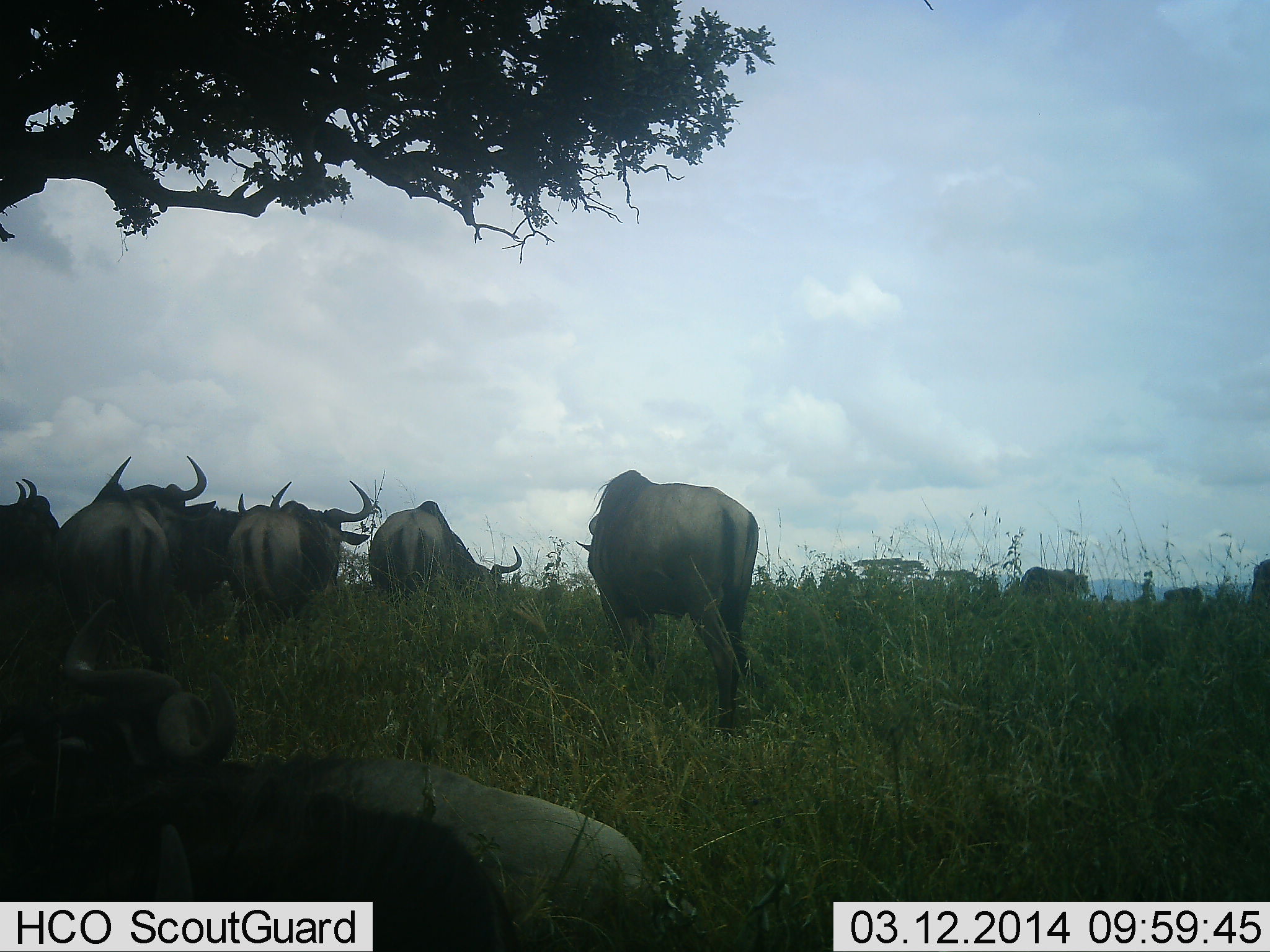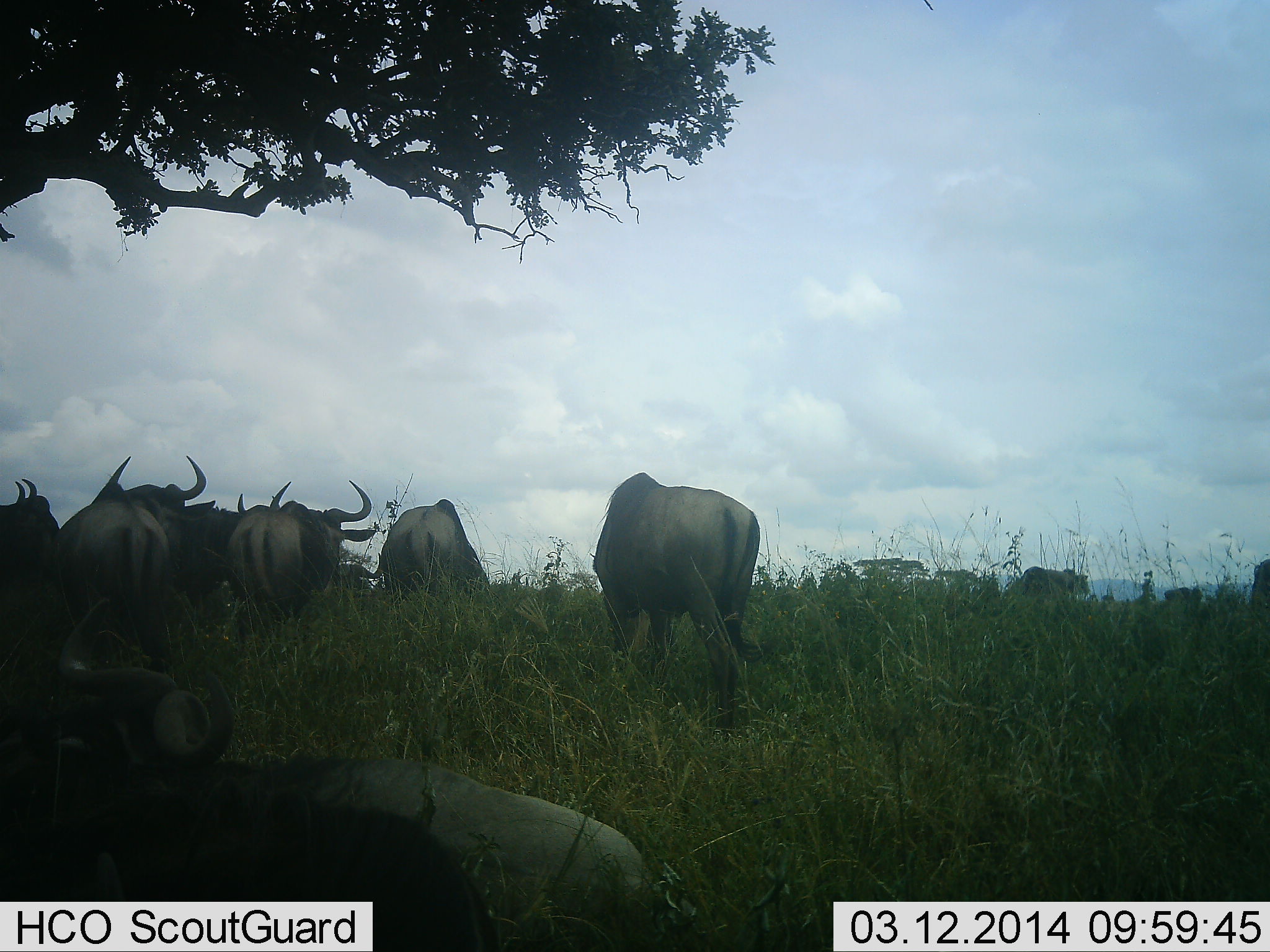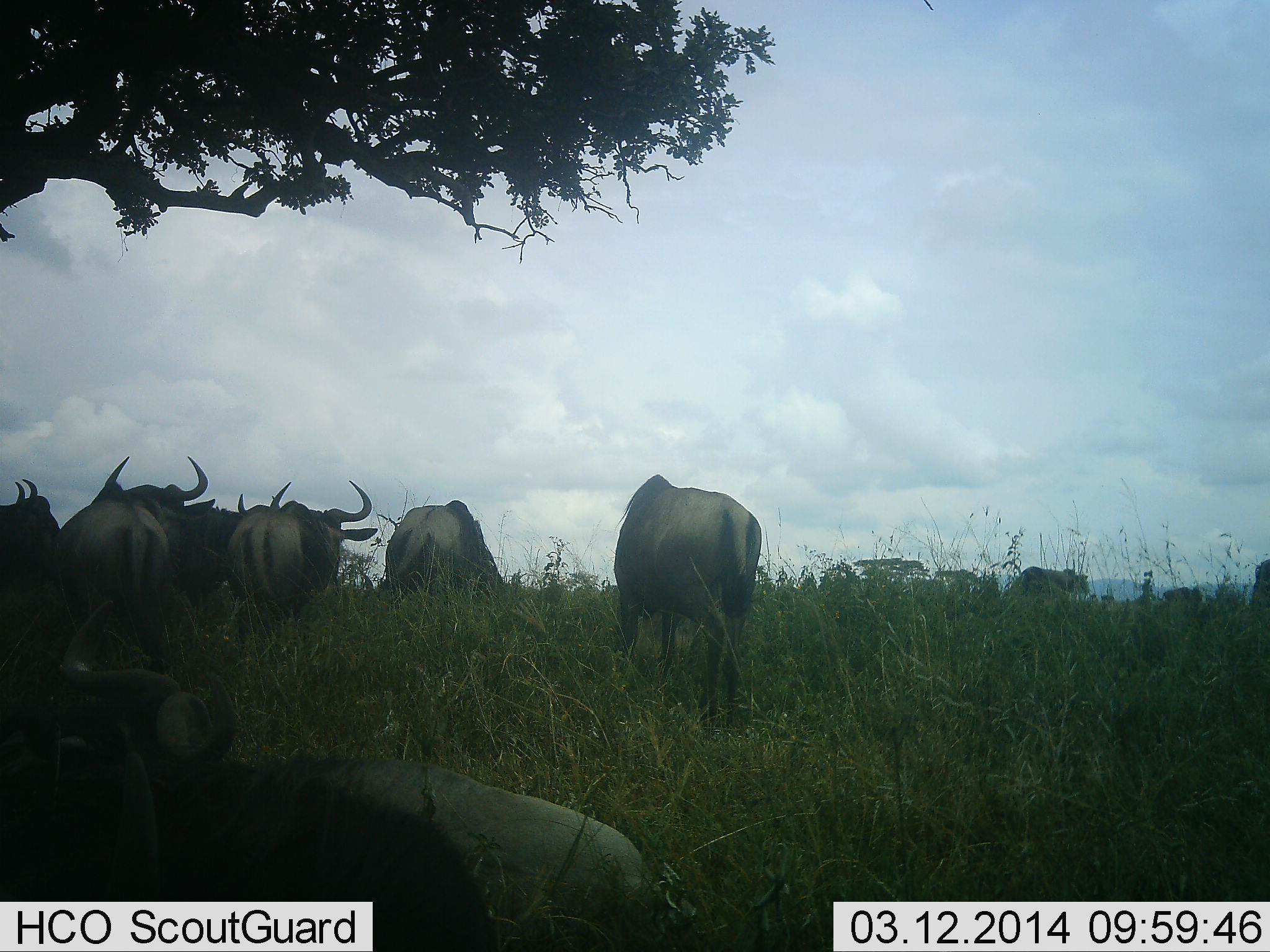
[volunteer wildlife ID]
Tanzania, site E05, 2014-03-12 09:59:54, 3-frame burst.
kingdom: Animalia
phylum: Chordata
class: Mammalia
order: Artiodactyla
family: Bovidae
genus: Connochaetes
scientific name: Connochaetes taurinus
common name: blue wildebeest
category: wildebeest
Wildebeest (blue wildebeest) (Connochaetes taurinus), count 9. Behavior (volunteer vote fractions): standing 50%, resting 50%, moving 20%, interacting 0%. Young present (vote fraction): 0%. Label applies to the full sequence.